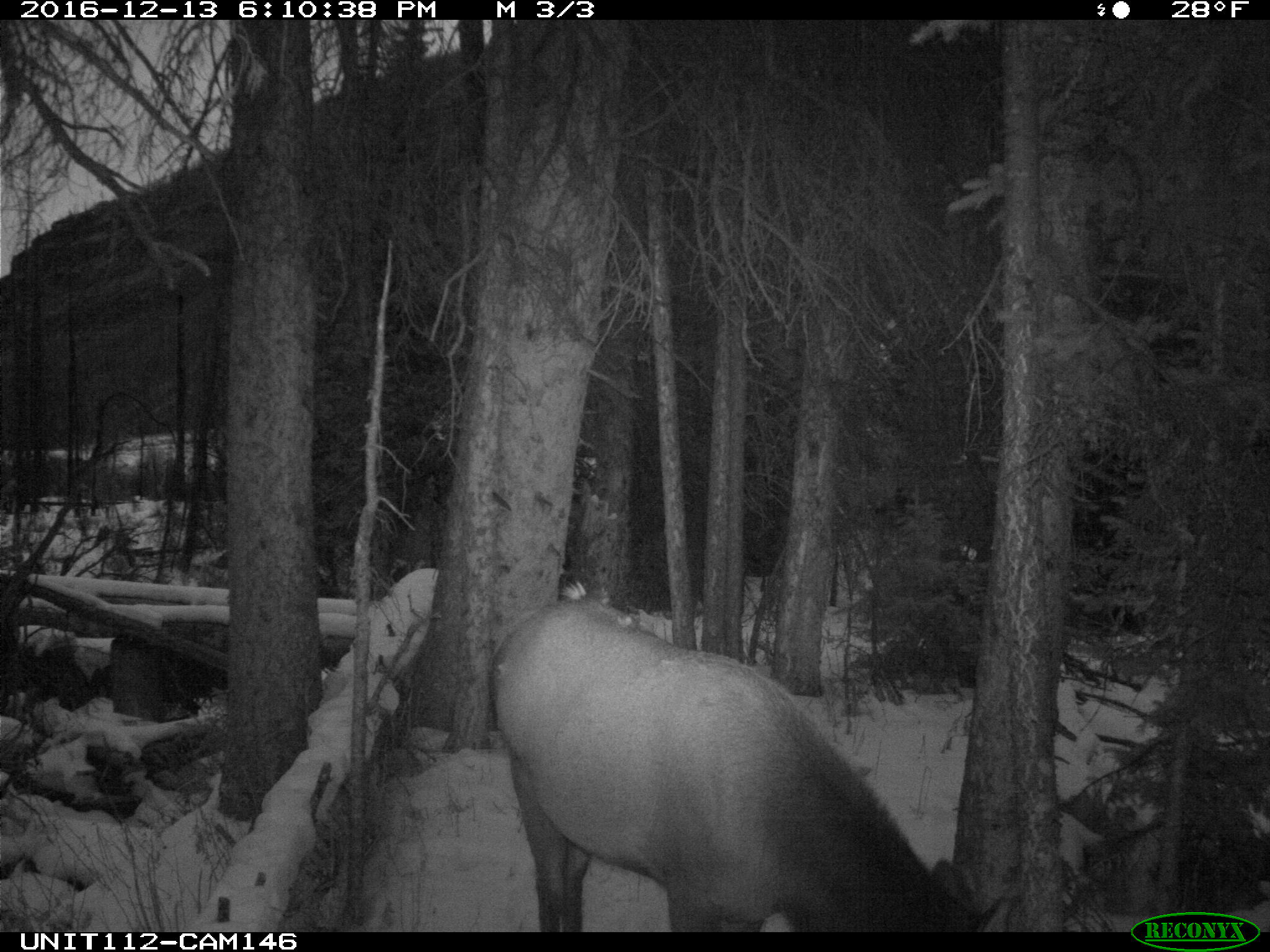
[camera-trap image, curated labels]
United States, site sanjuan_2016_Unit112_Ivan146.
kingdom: Animalia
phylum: Chordata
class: Mammalia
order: Artiodactyla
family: Cervidae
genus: Cervus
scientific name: Cervus elaphus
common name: red deer